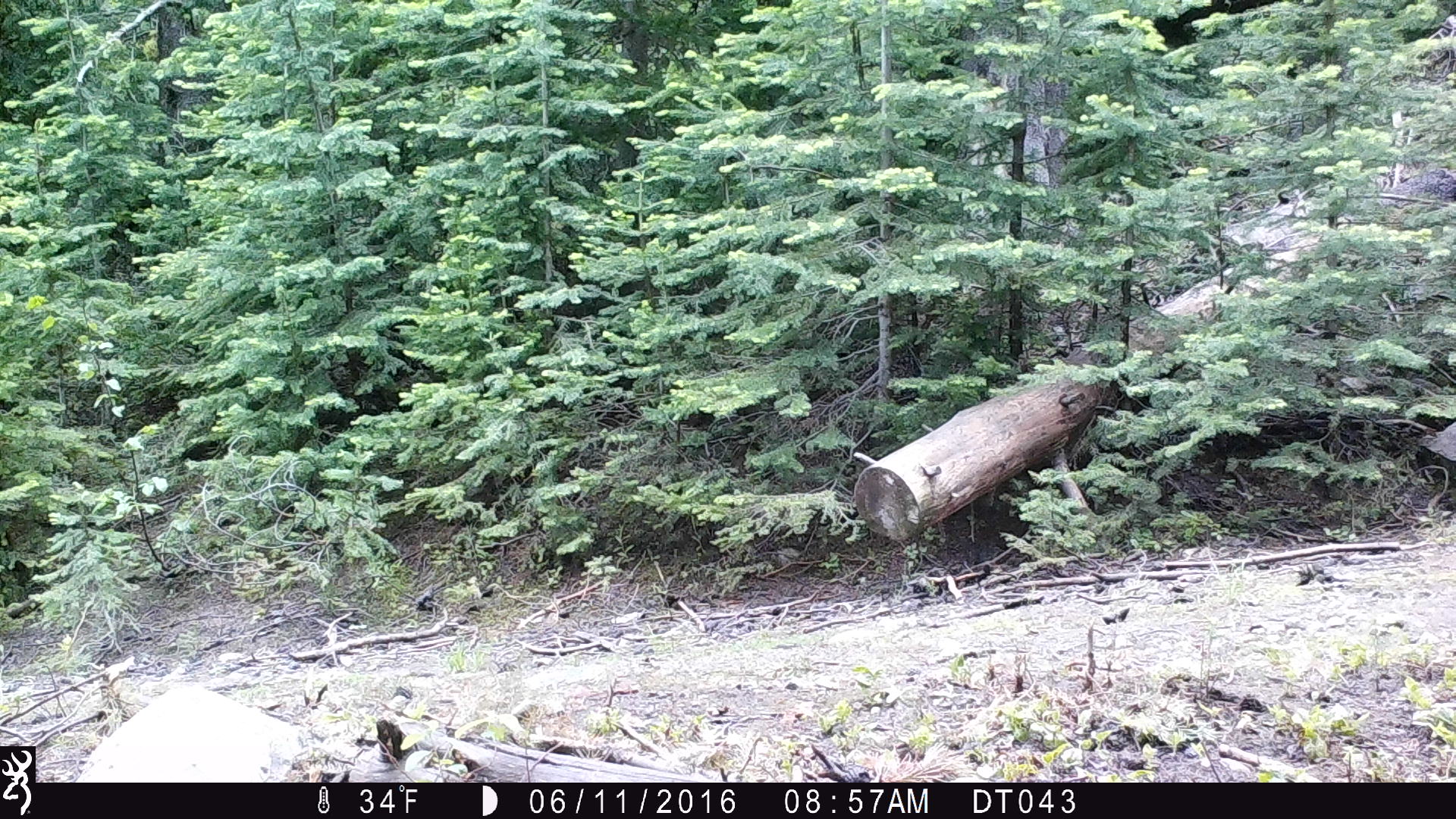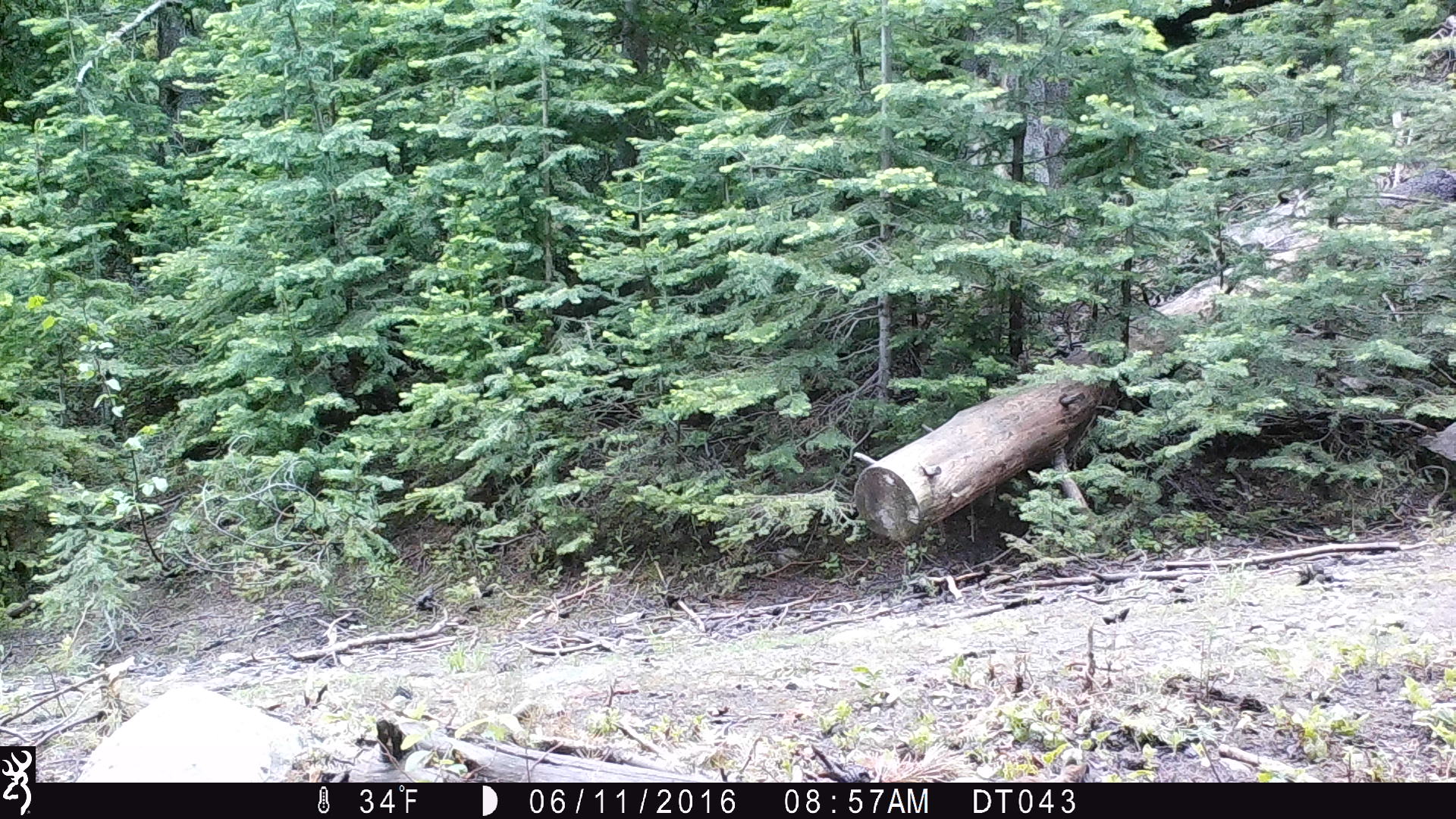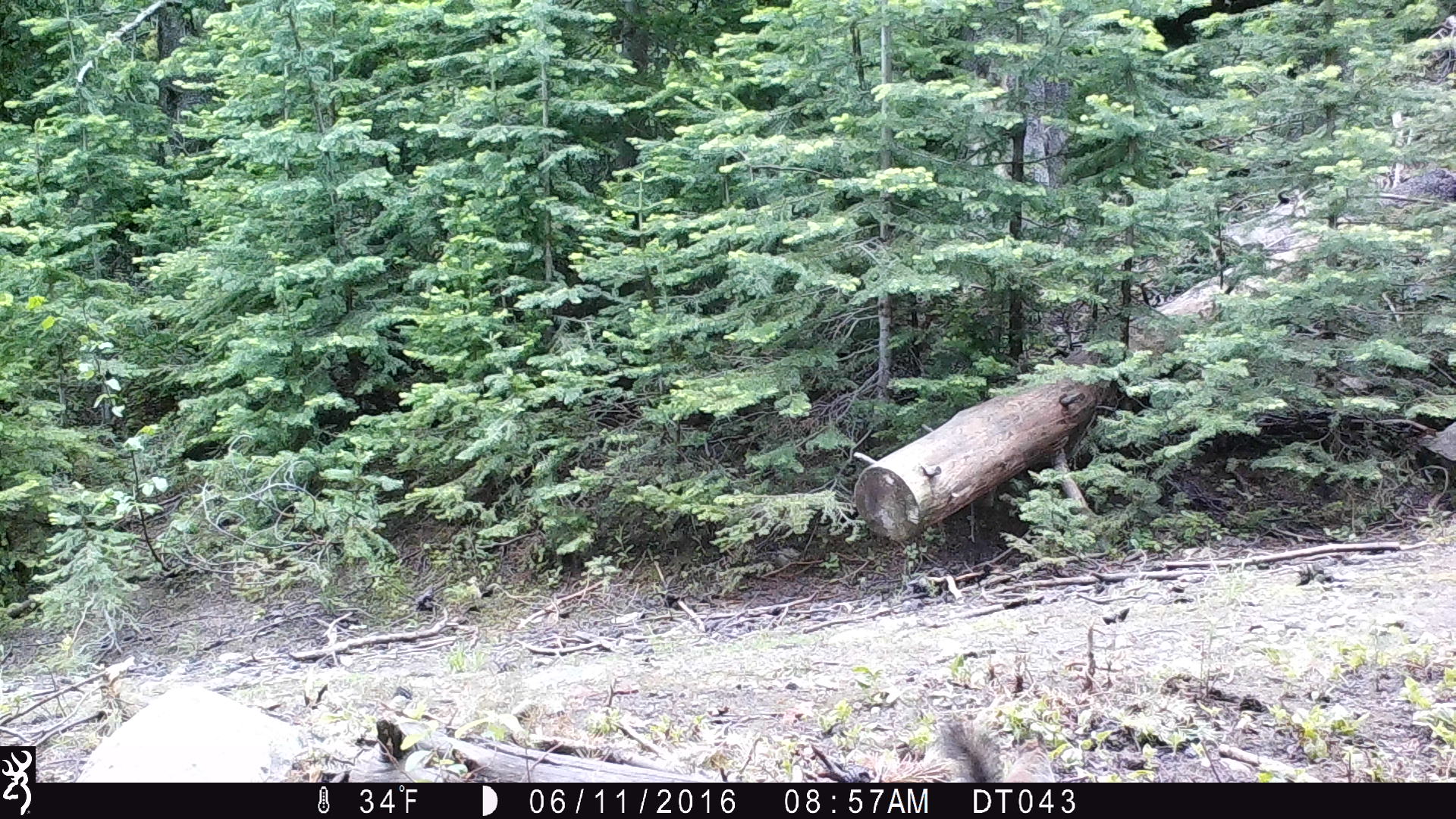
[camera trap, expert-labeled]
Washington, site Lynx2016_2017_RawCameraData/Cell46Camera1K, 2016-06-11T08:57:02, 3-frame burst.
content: unidentified animal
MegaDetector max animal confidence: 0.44